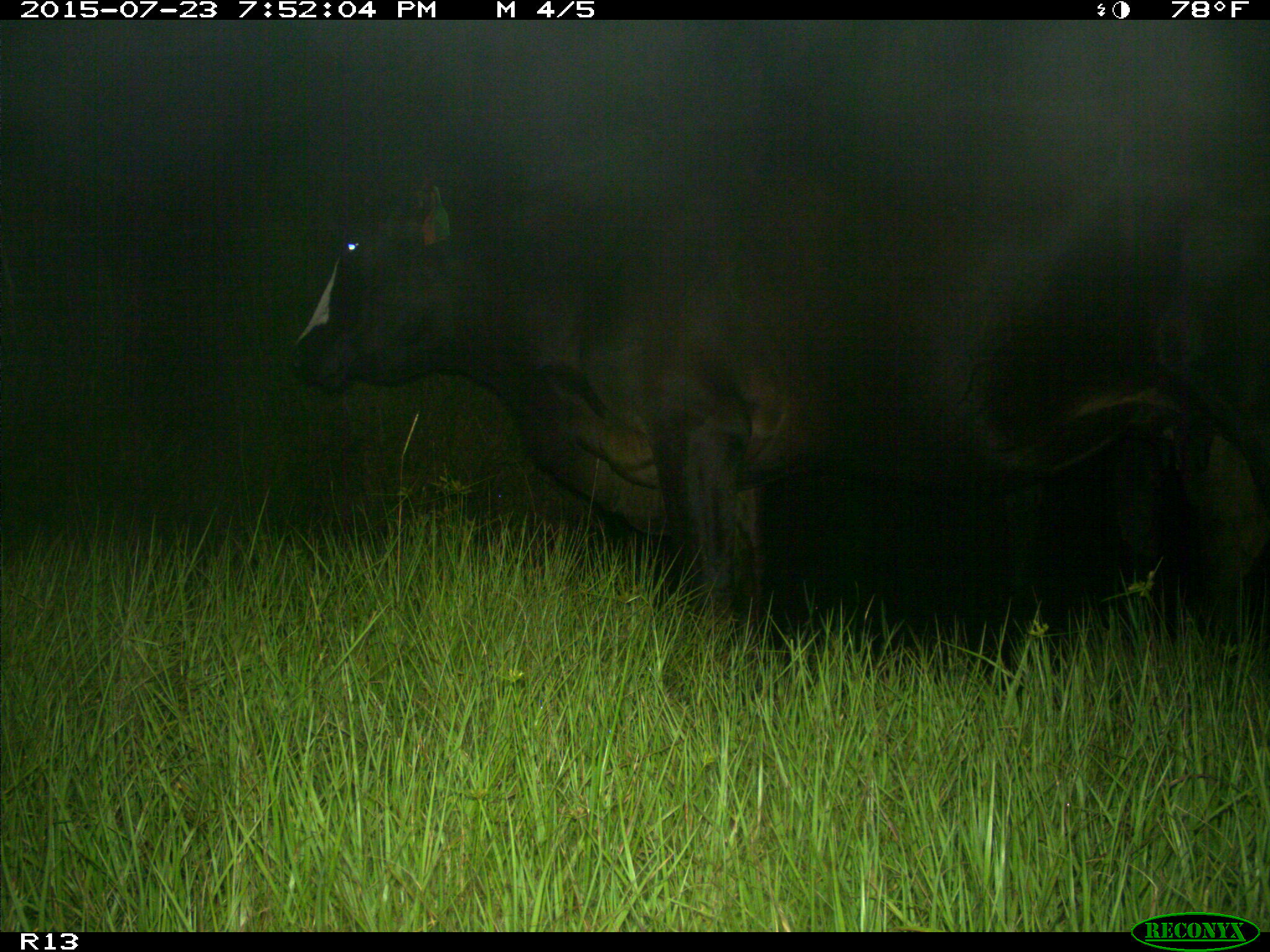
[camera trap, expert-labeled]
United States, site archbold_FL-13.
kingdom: Animalia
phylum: Chordata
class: Mammalia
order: Artiodactyla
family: Bovidae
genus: Bos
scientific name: Bos taurus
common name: domestic cow